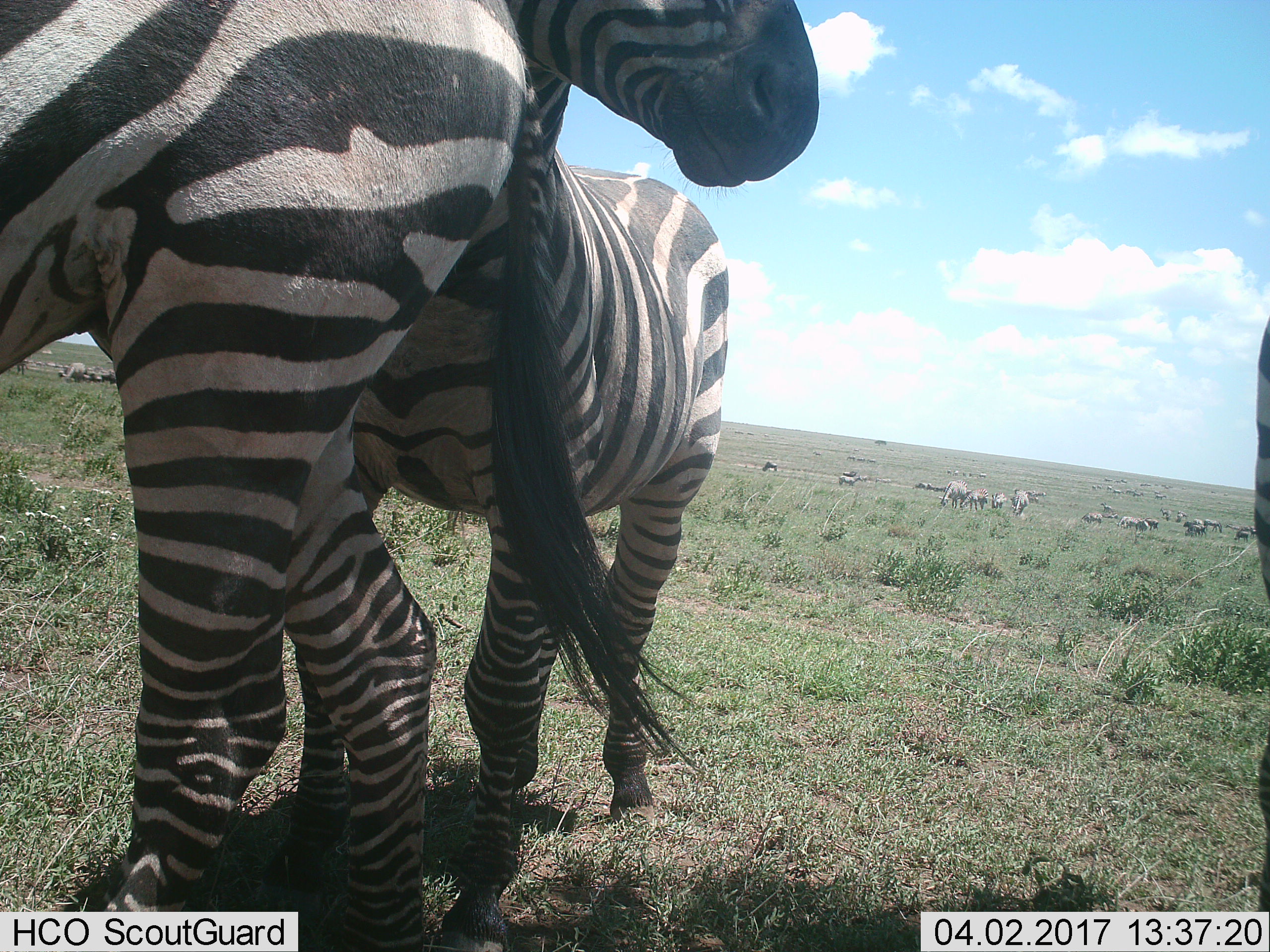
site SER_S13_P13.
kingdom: Animalia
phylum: Chordata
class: Mammalia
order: Perissodactyla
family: Equidae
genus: Equus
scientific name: Equus quagga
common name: plains zebra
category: zebraplains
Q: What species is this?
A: Zebraplains (plains zebra) (Equus quagga).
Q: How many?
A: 11-50.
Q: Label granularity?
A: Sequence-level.